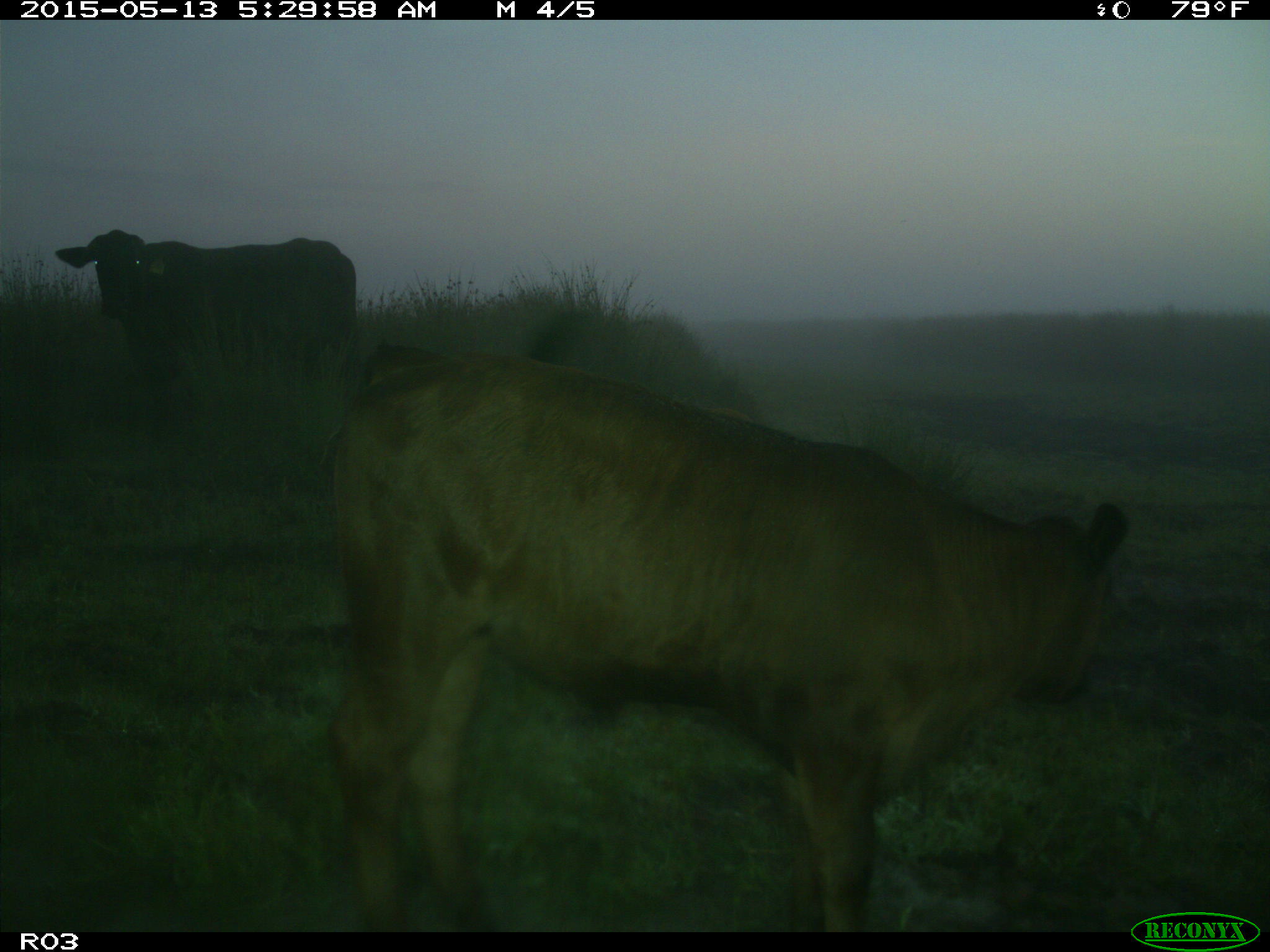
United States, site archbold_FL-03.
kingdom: Animalia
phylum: Chordata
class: Mammalia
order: Artiodactyla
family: Bovidae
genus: Bos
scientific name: Bos taurus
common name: domestic cow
Bos taurus (domestic cow).